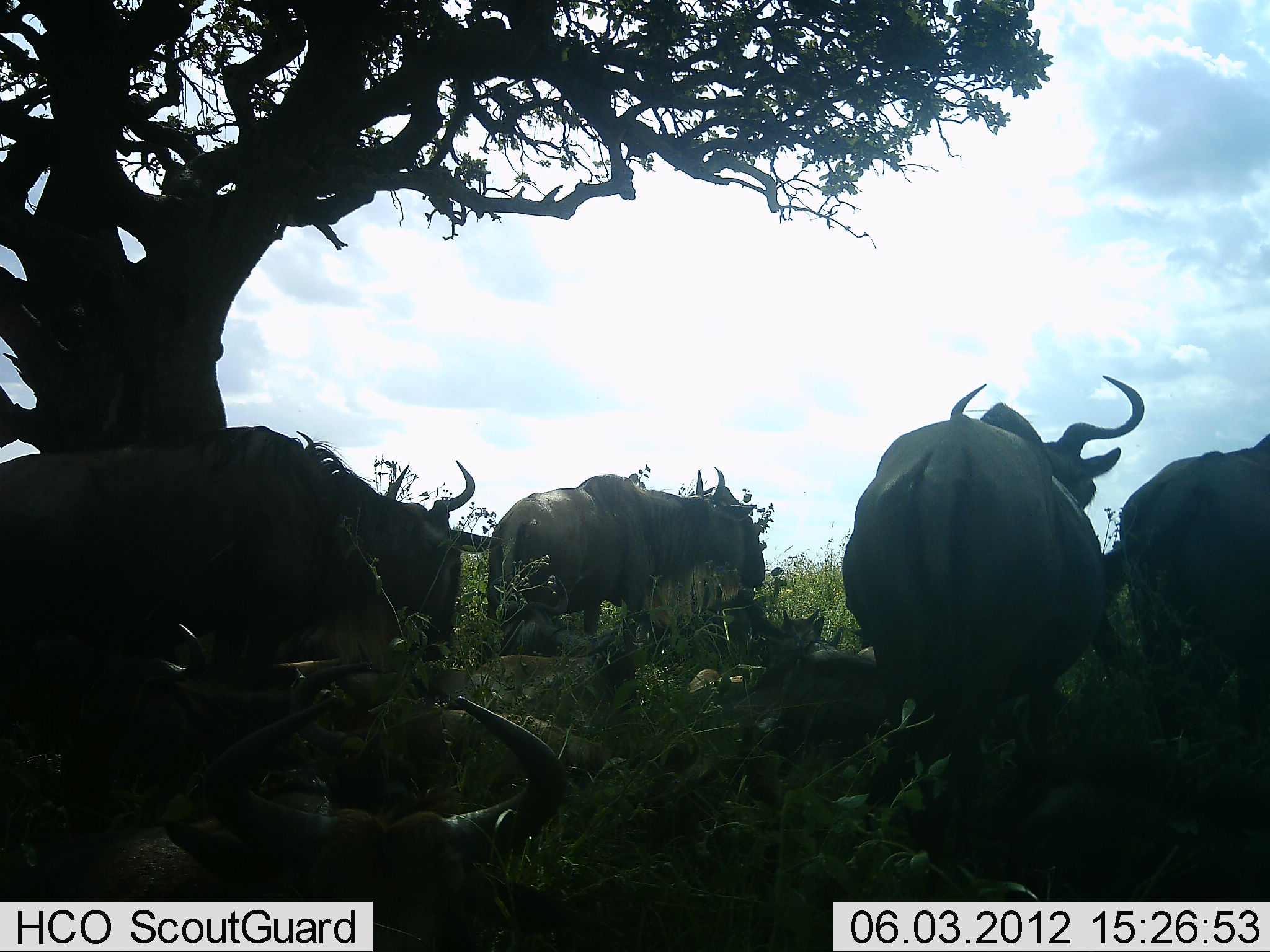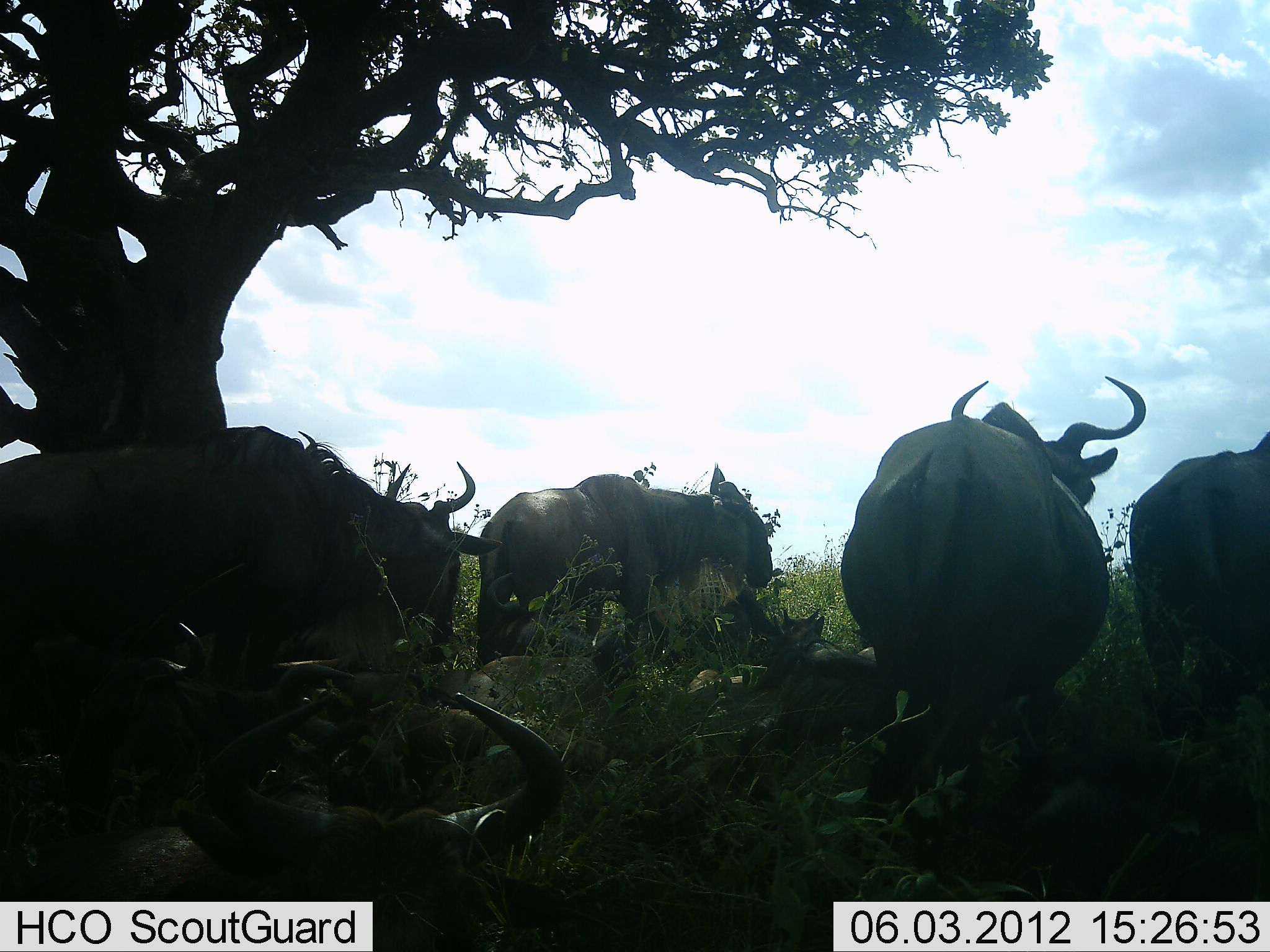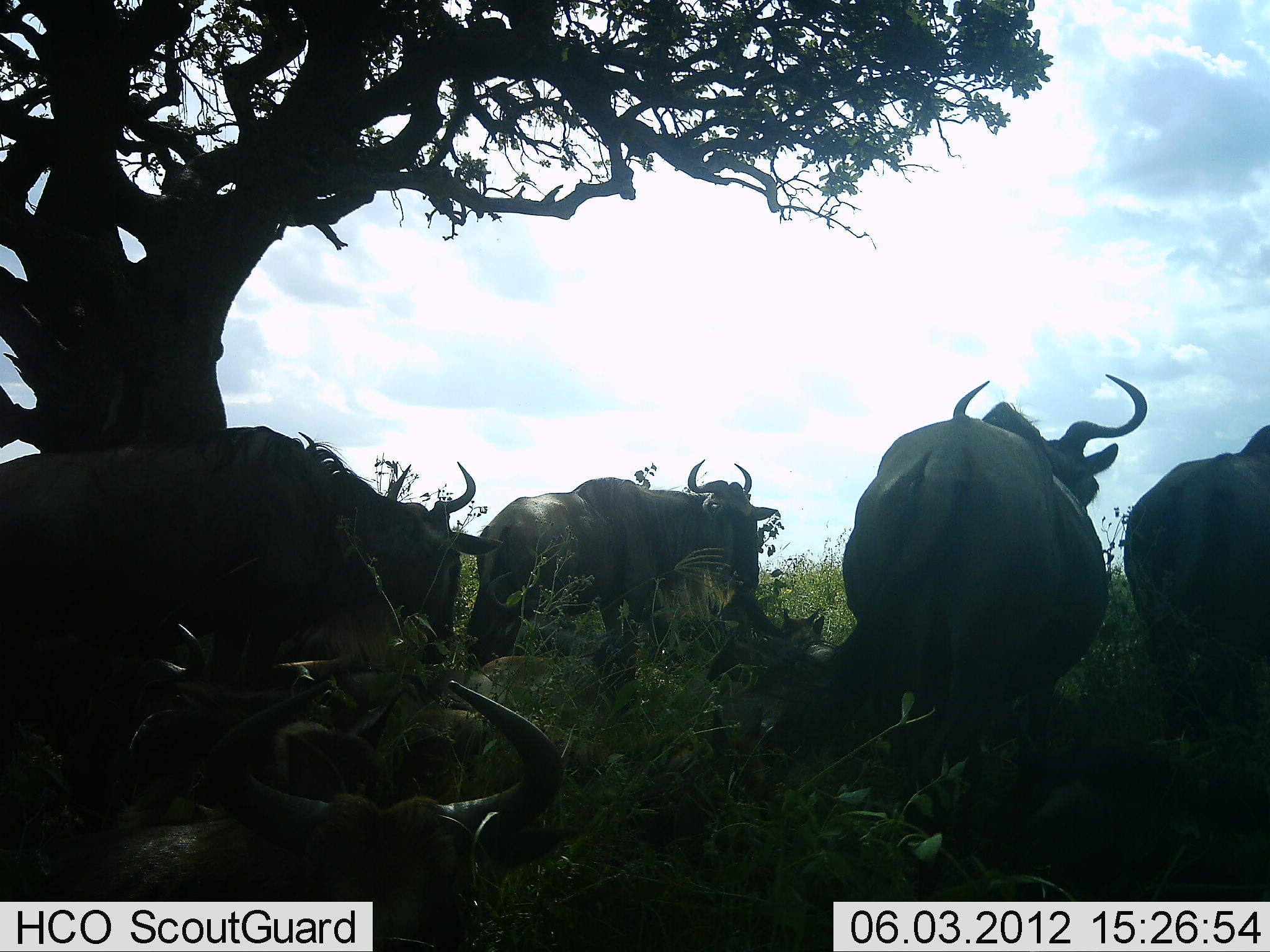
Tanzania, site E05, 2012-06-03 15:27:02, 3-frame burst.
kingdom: Animalia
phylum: Chordata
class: Mammalia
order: Artiodactyla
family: Bovidae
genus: Connochaetes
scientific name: Connochaetes taurinus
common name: blue wildebeest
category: wildebeest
Wildebeest (blue wildebeest) (Connochaetes taurinus), count 8. Behavior (volunteer vote fractions): standing 80%, resting 90%, moving 0%, interacting 0%. Young present (vote fraction): 20%. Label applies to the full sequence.